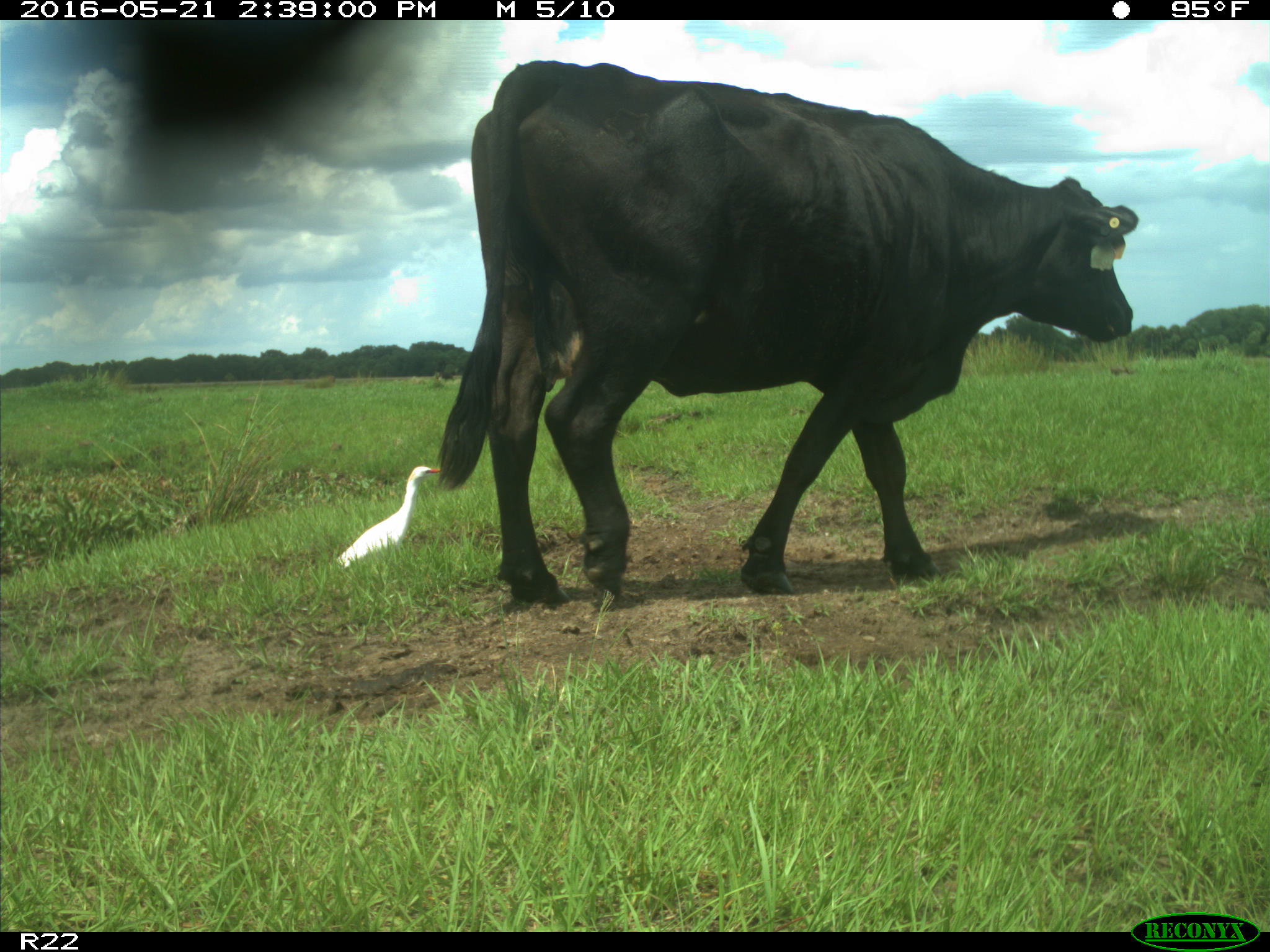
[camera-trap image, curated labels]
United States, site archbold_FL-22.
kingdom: Animalia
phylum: Chordata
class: Mammalia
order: Artiodactyla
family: Bovidae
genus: Bos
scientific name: Bos taurus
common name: domestic cow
Bos taurus (domestic cow).